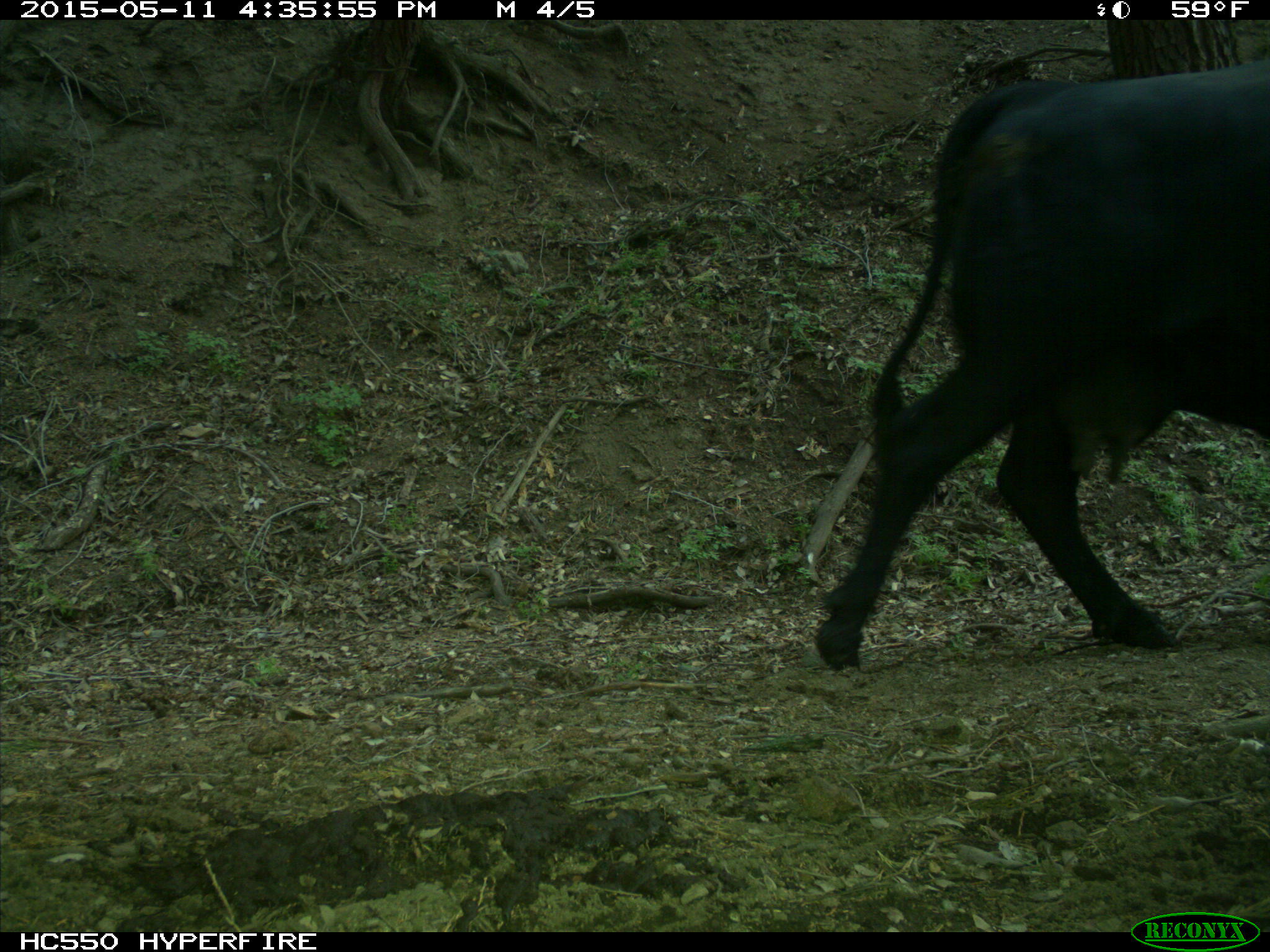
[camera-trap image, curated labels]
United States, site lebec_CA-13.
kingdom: Animalia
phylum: Chordata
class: Mammalia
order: Artiodactyla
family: Bovidae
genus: Bos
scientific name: Bos taurus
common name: domestic cow